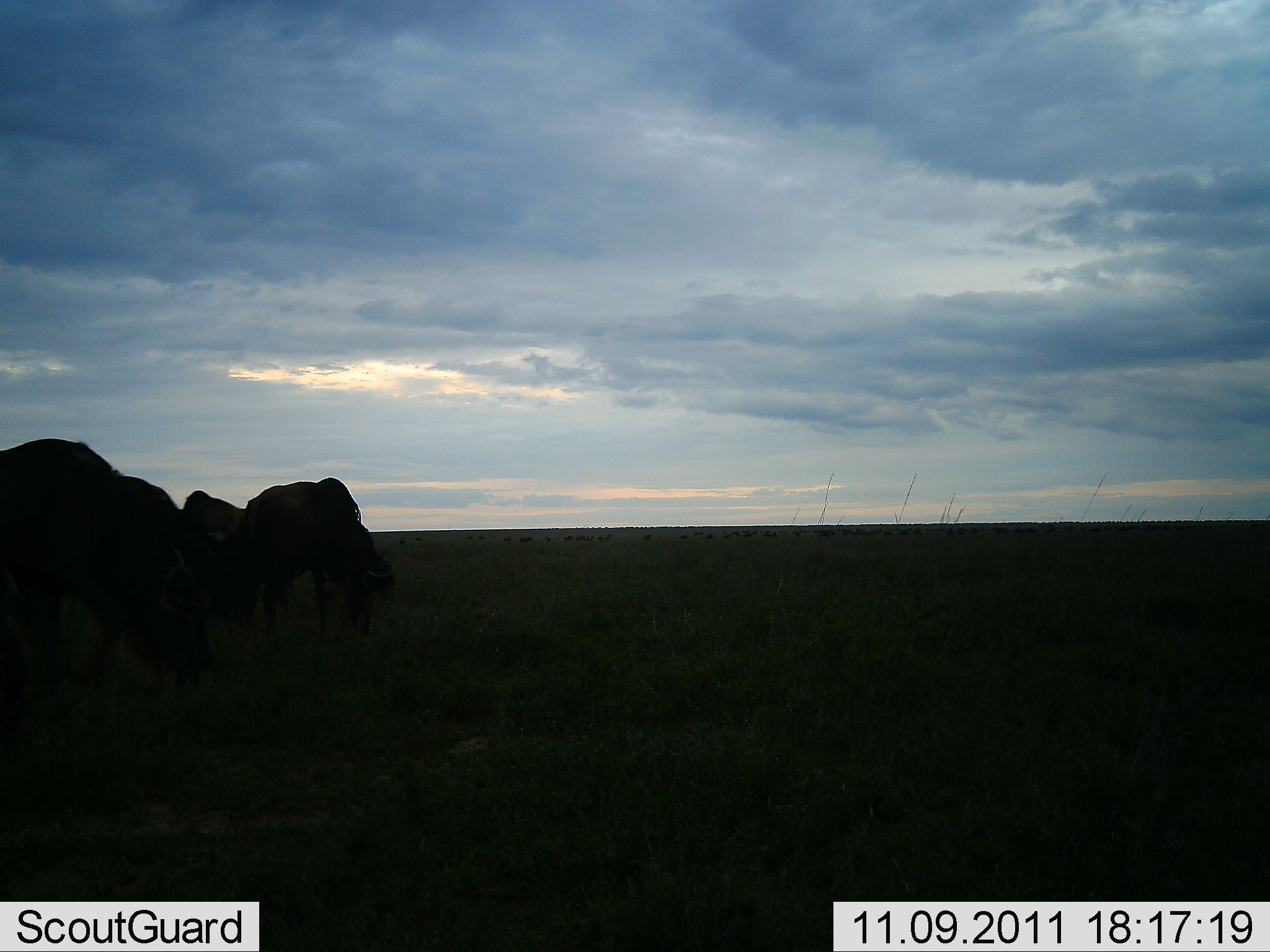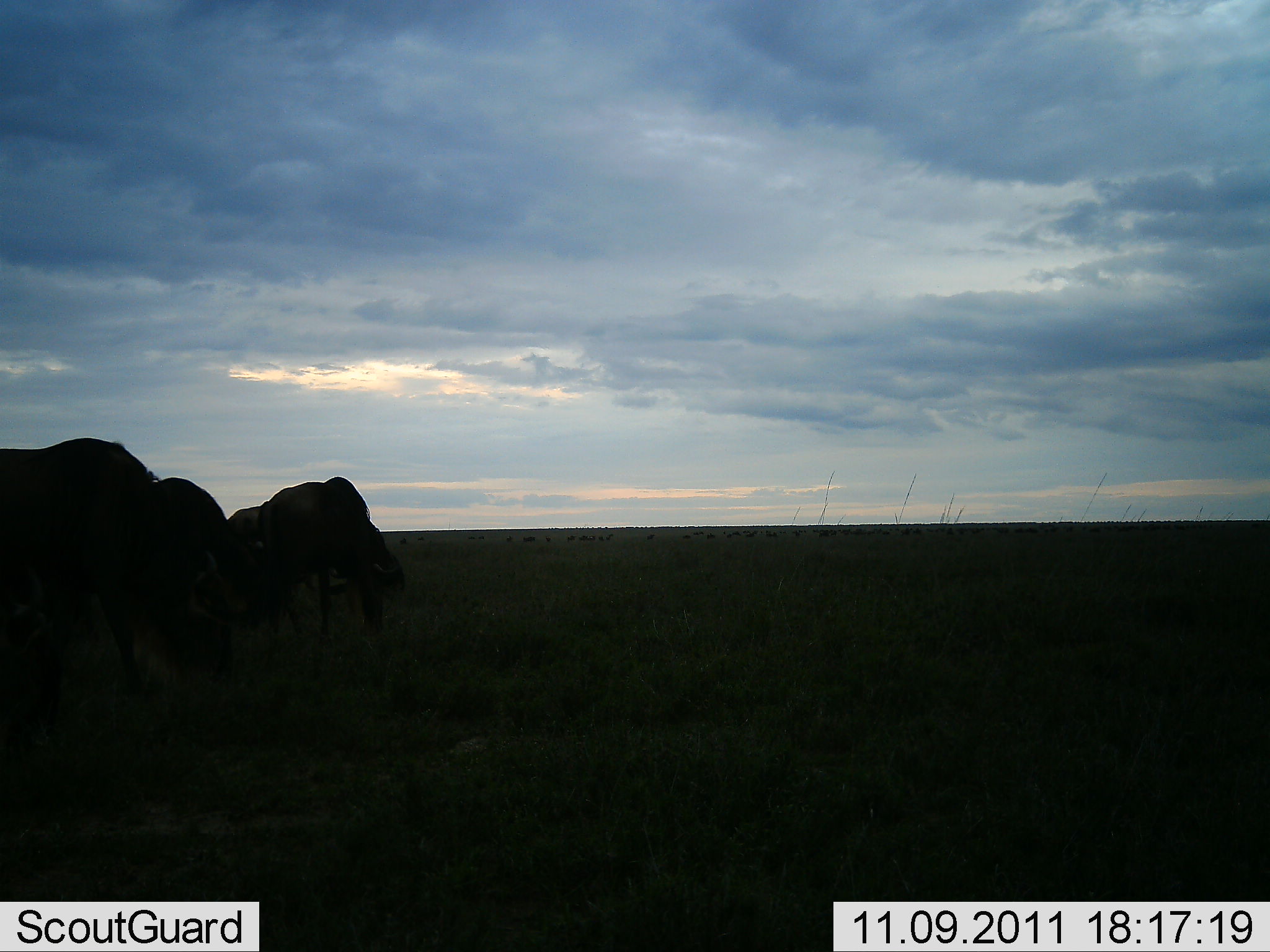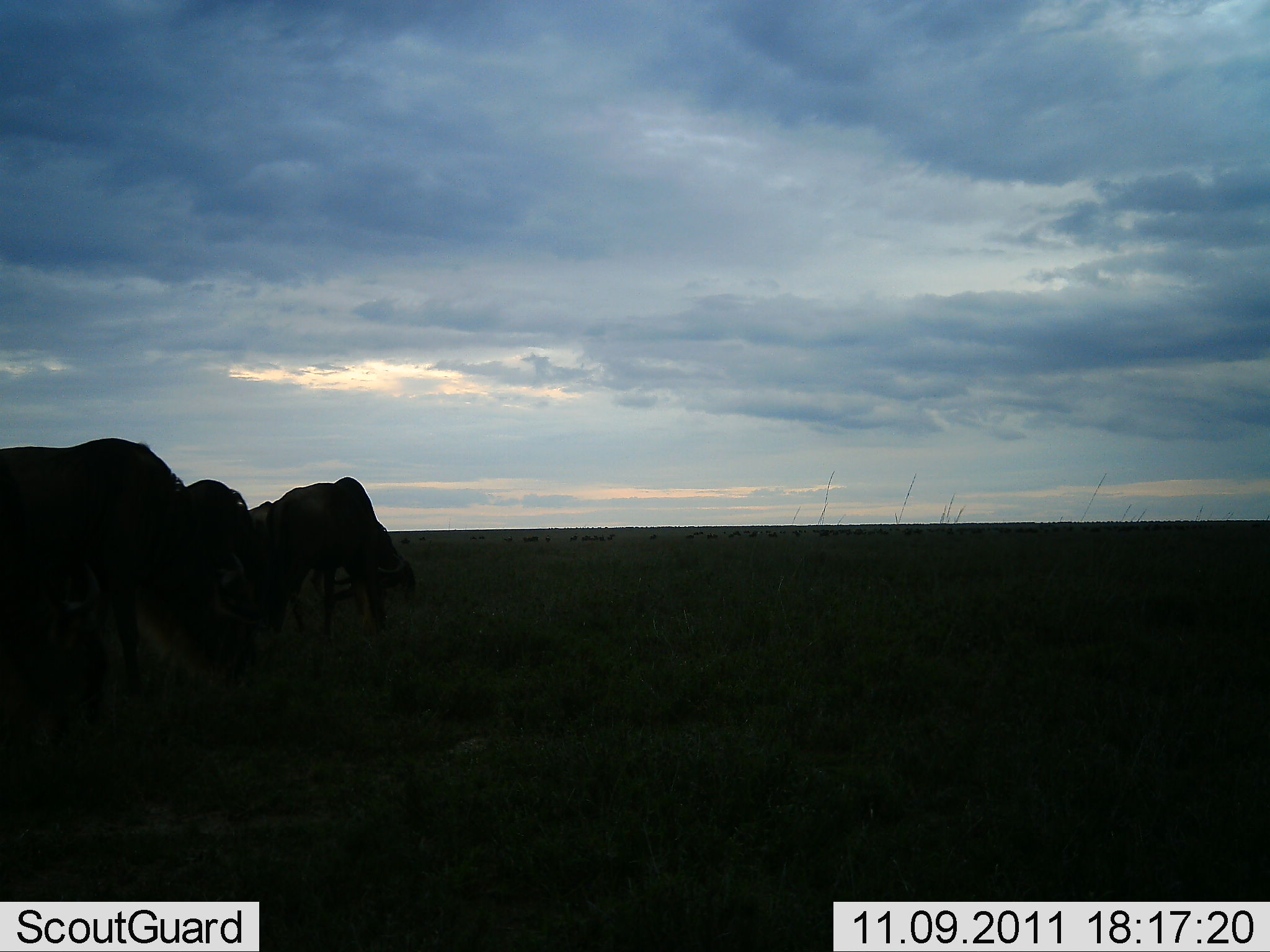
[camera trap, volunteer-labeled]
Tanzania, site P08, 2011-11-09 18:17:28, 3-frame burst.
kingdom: Animalia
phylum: Chordata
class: Mammalia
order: Artiodactyla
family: Bovidae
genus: Connochaetes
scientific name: Connochaetes taurinus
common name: blue wildebeest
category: wildebeest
Wildebeest (blue wildebeest) (Connochaetes taurinus), count 3. Behavior (volunteer vote fractions): standing 9%, resting 0%, moving 36%, interacting 0%. Young present (vote fraction): 0%. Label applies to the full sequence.